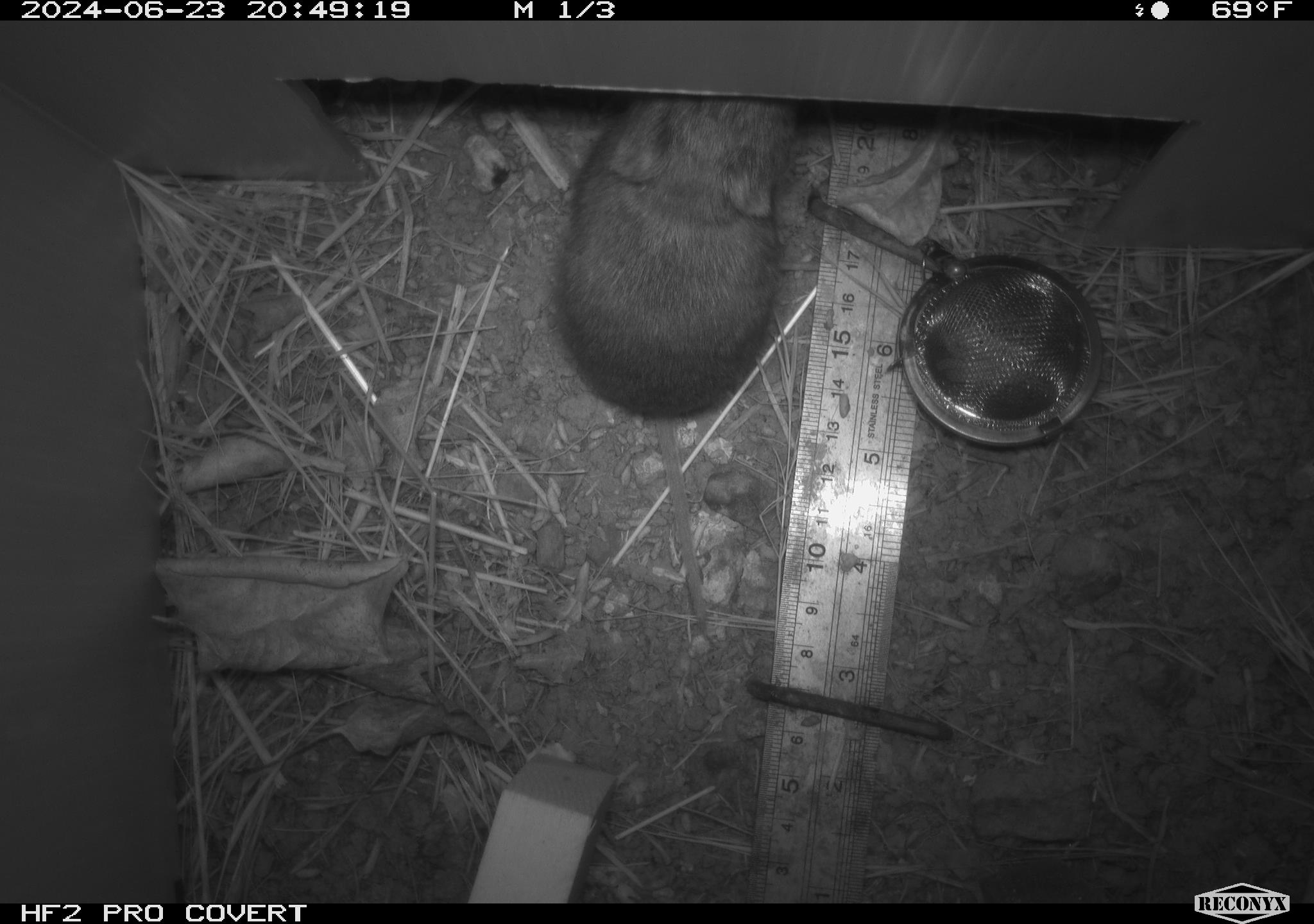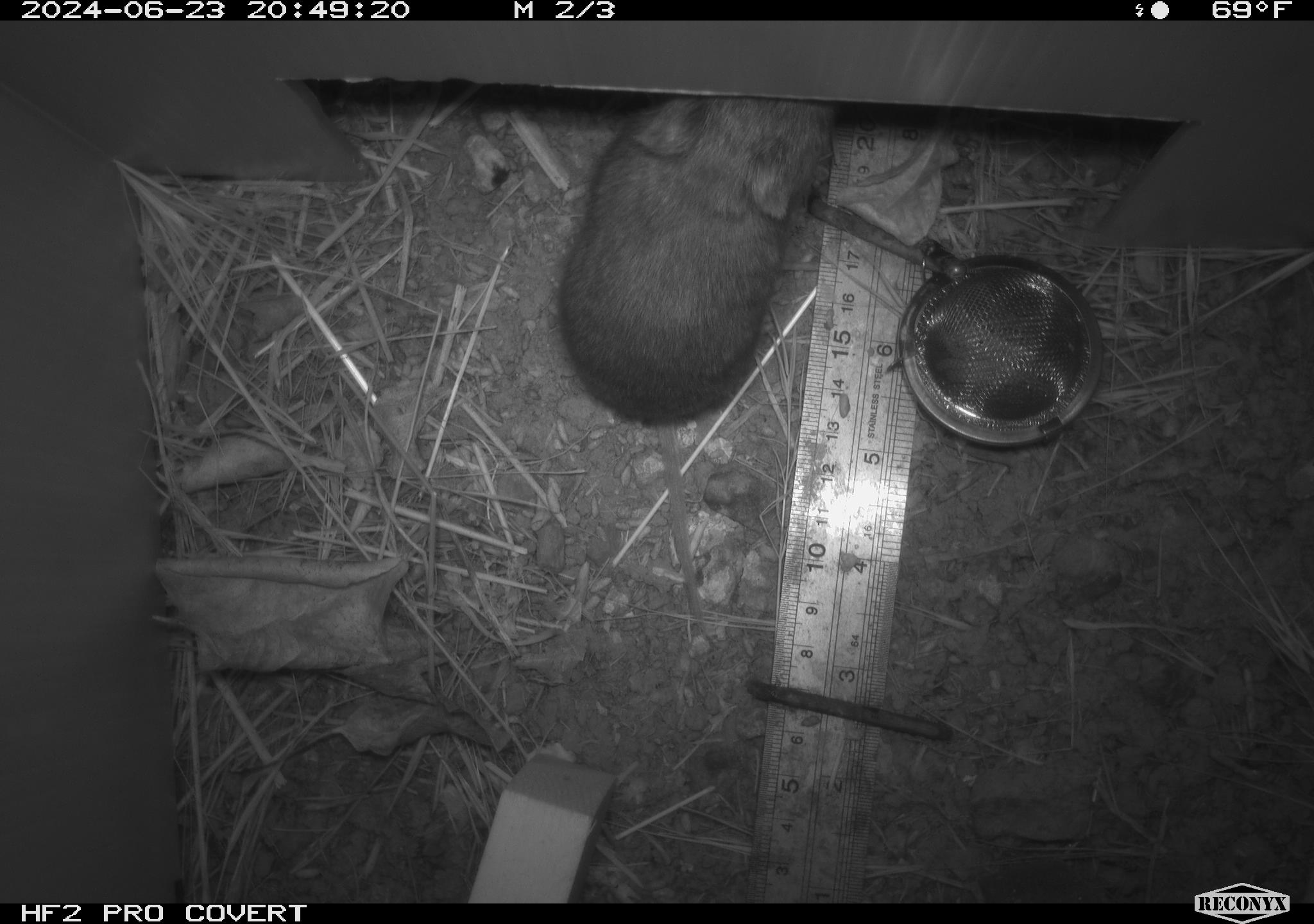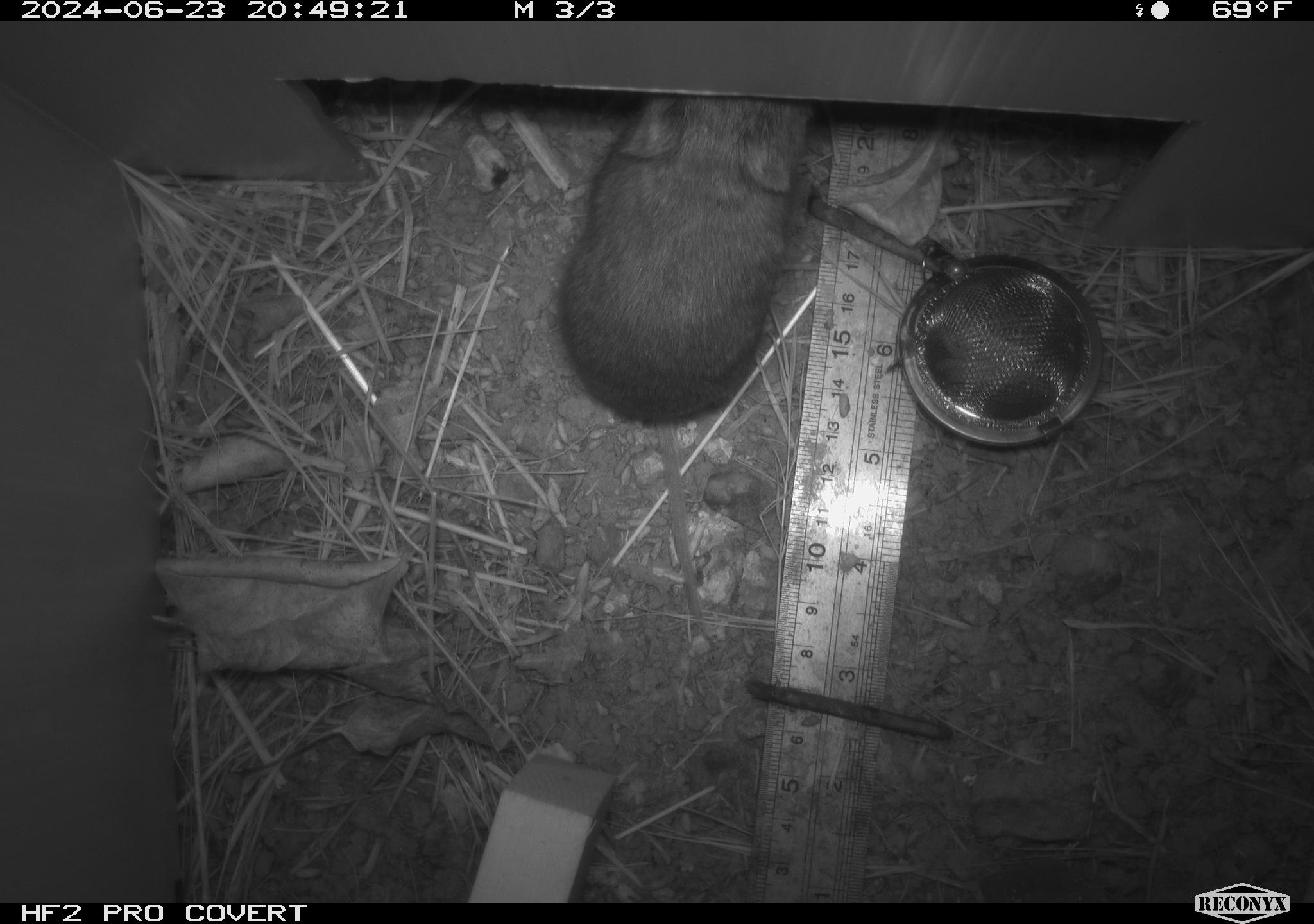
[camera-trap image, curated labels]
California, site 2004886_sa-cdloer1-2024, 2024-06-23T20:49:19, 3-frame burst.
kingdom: Animalia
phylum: Chordata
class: Mammalia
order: Rodentia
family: Cricetidae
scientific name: Arvicolinae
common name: voles, lemmings, and muskrats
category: arvicolinae subfamily